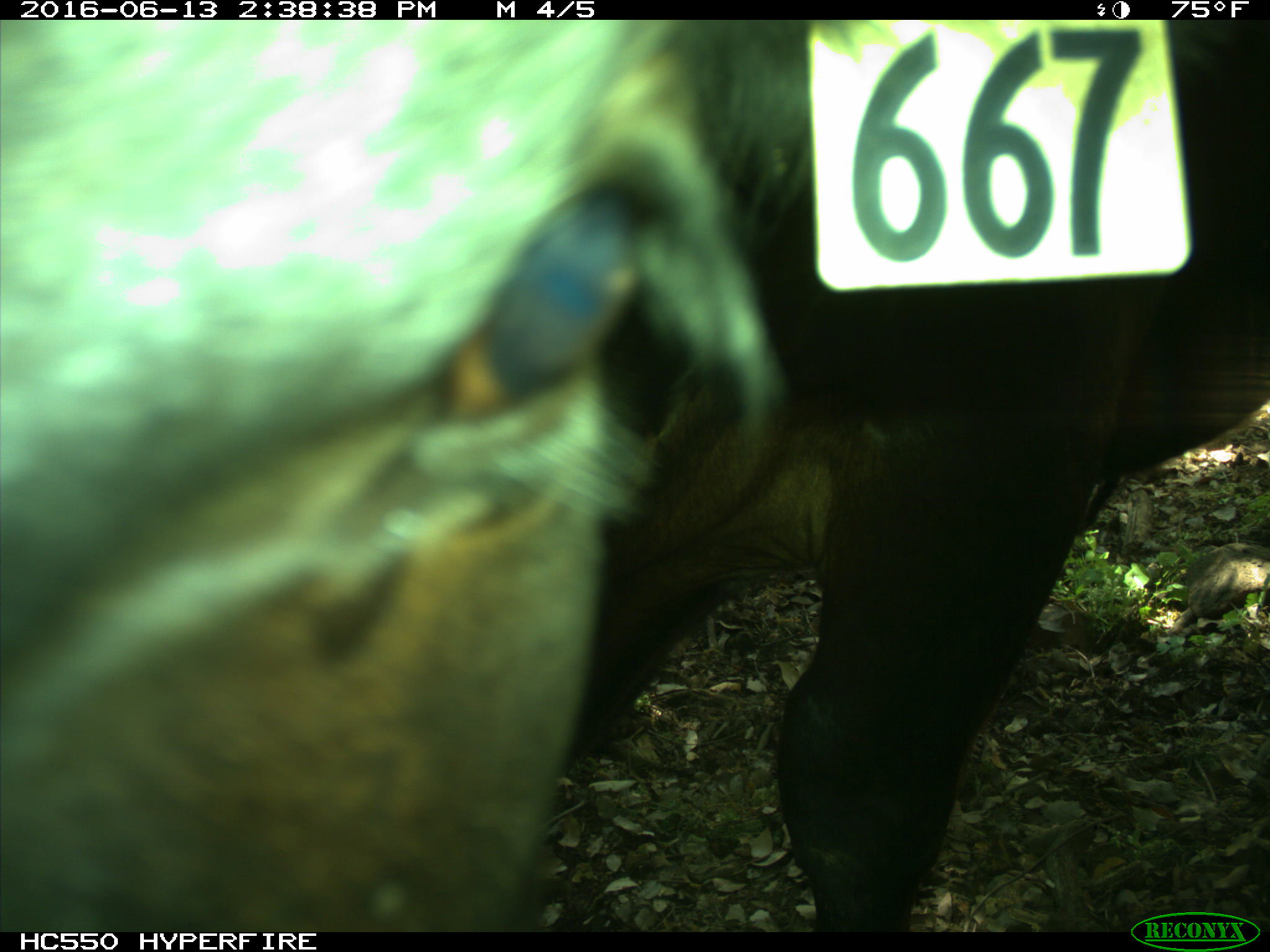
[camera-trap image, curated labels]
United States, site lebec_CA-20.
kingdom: Animalia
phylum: Chordata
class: Mammalia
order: Artiodactyla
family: Bovidae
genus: Bos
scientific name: Bos taurus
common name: domestic cow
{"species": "Bos taurus (domestic cow)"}